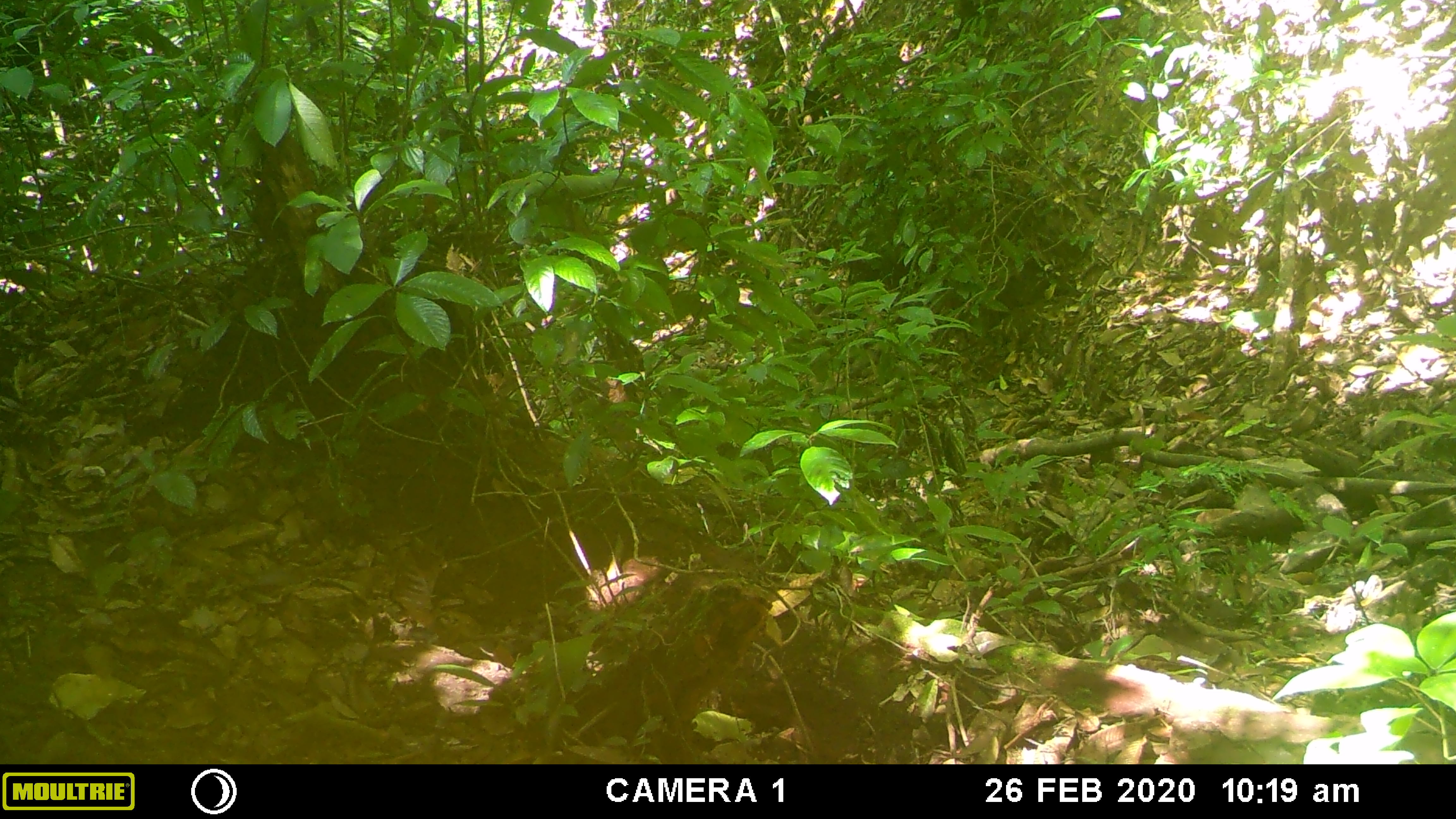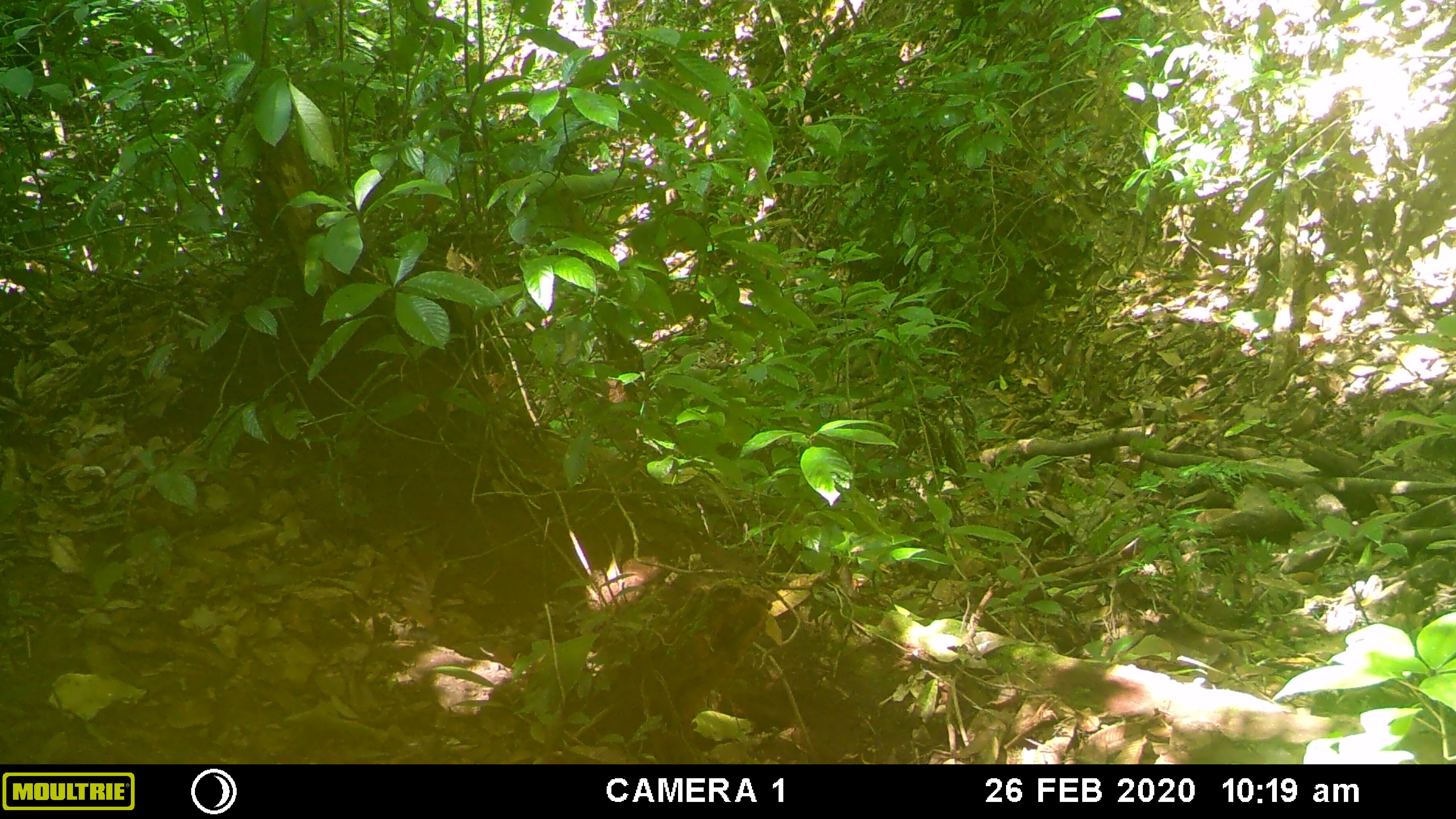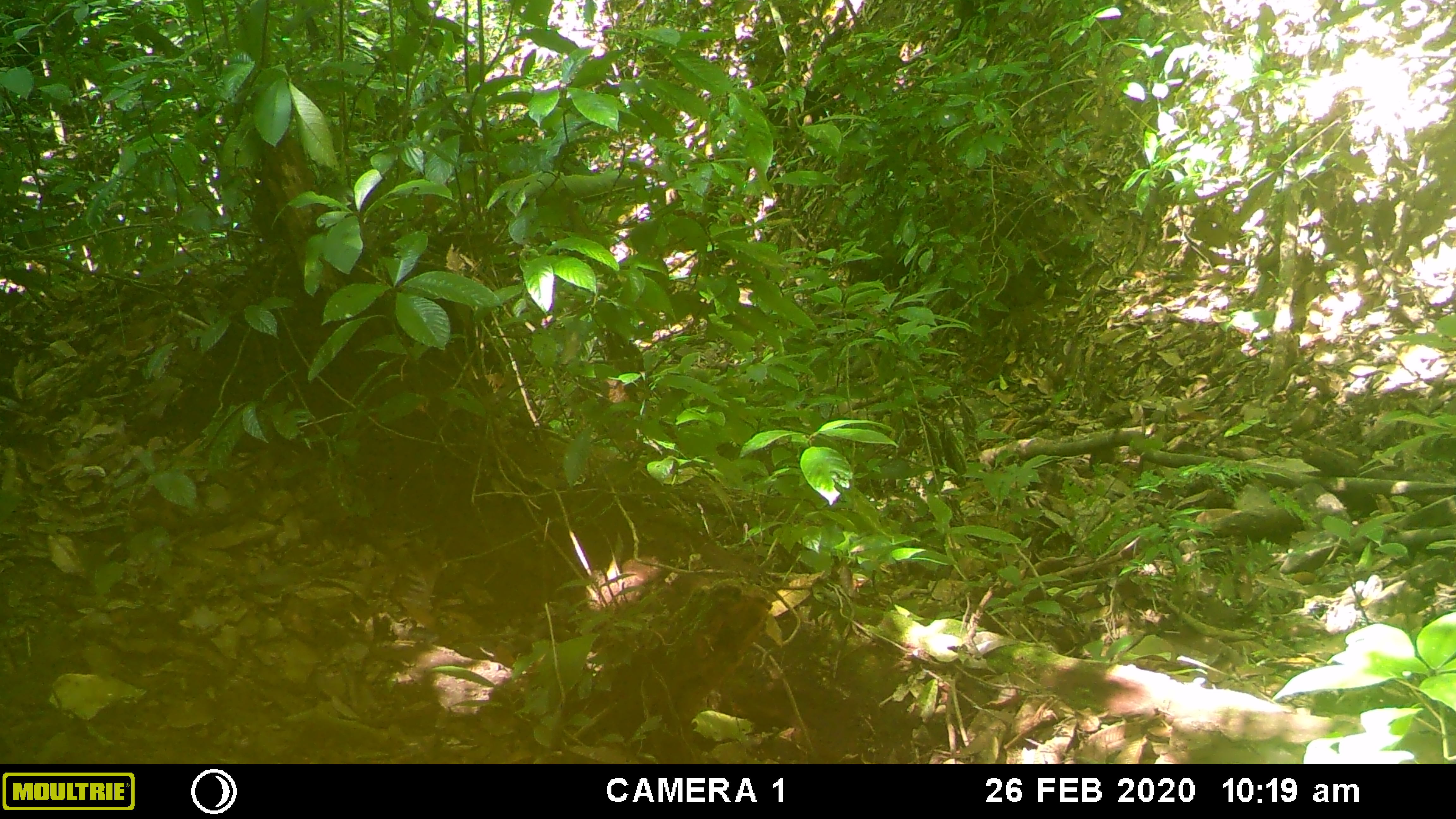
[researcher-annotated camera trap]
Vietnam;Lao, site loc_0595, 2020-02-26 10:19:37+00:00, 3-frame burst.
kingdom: Animalia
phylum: Chordata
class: Aves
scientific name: Aves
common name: bird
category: unidentified bird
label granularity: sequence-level